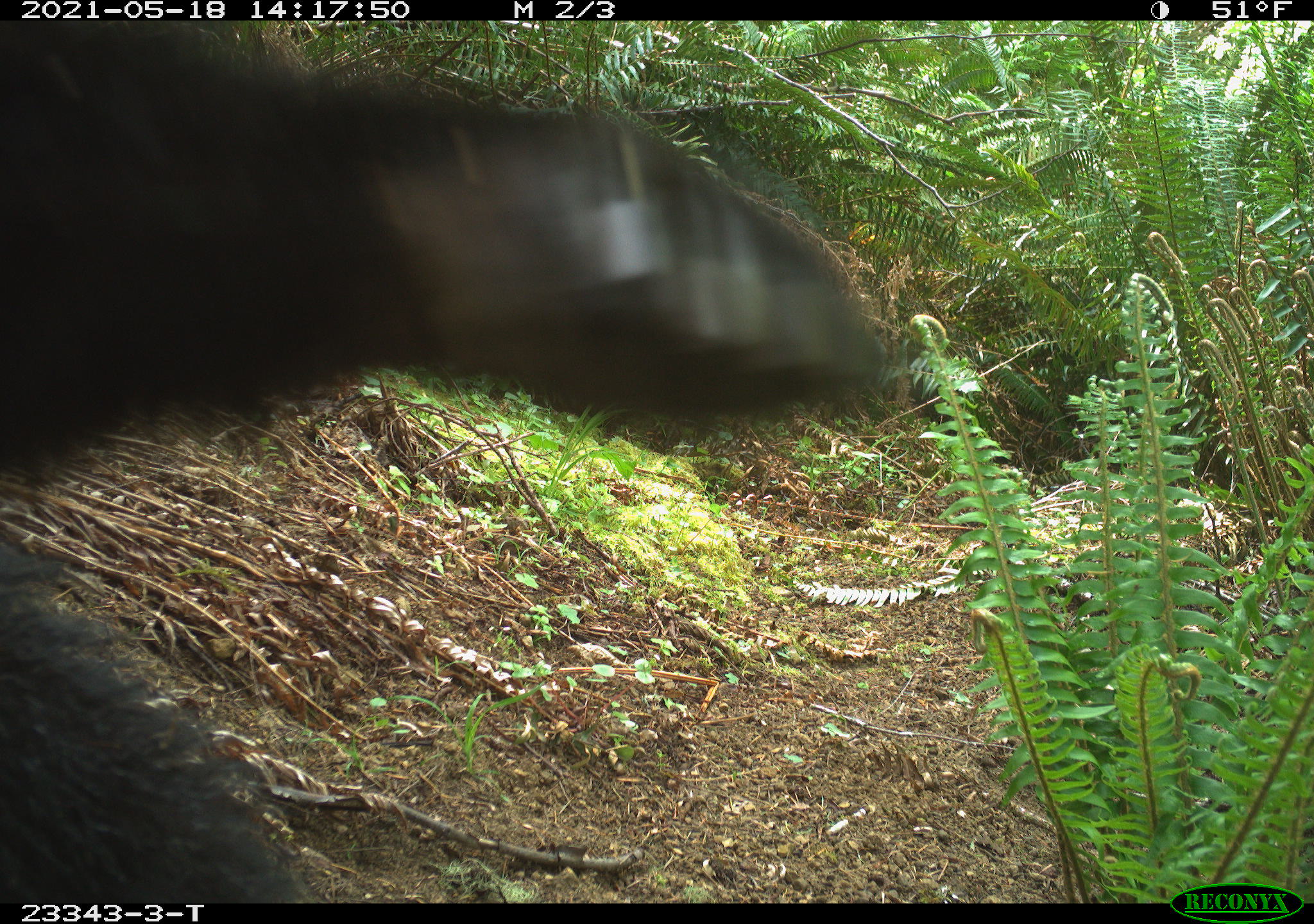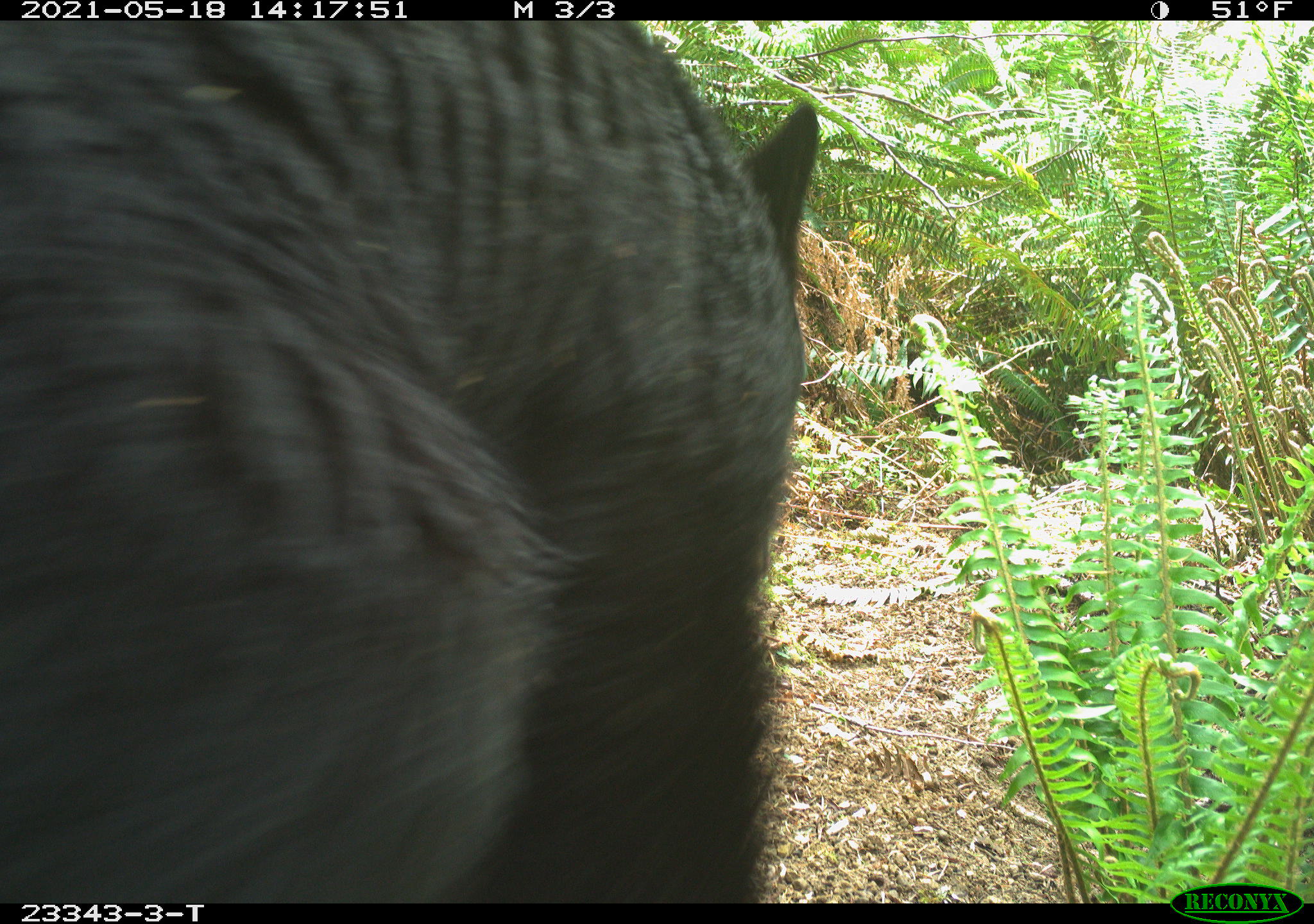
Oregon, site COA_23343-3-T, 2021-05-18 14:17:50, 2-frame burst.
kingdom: Animalia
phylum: Chordata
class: Mammalia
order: Carnivora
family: Ursidae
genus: Ursus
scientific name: Ursus americanus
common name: american black bear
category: black bear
Black bear (american black bear) (Ursus americanus).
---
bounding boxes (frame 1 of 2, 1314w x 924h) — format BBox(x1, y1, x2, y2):
black bear: BBox(9, 25, 919, 869)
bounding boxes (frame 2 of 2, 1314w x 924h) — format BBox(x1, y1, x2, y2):
black bear: BBox(6, 26, 832, 888)